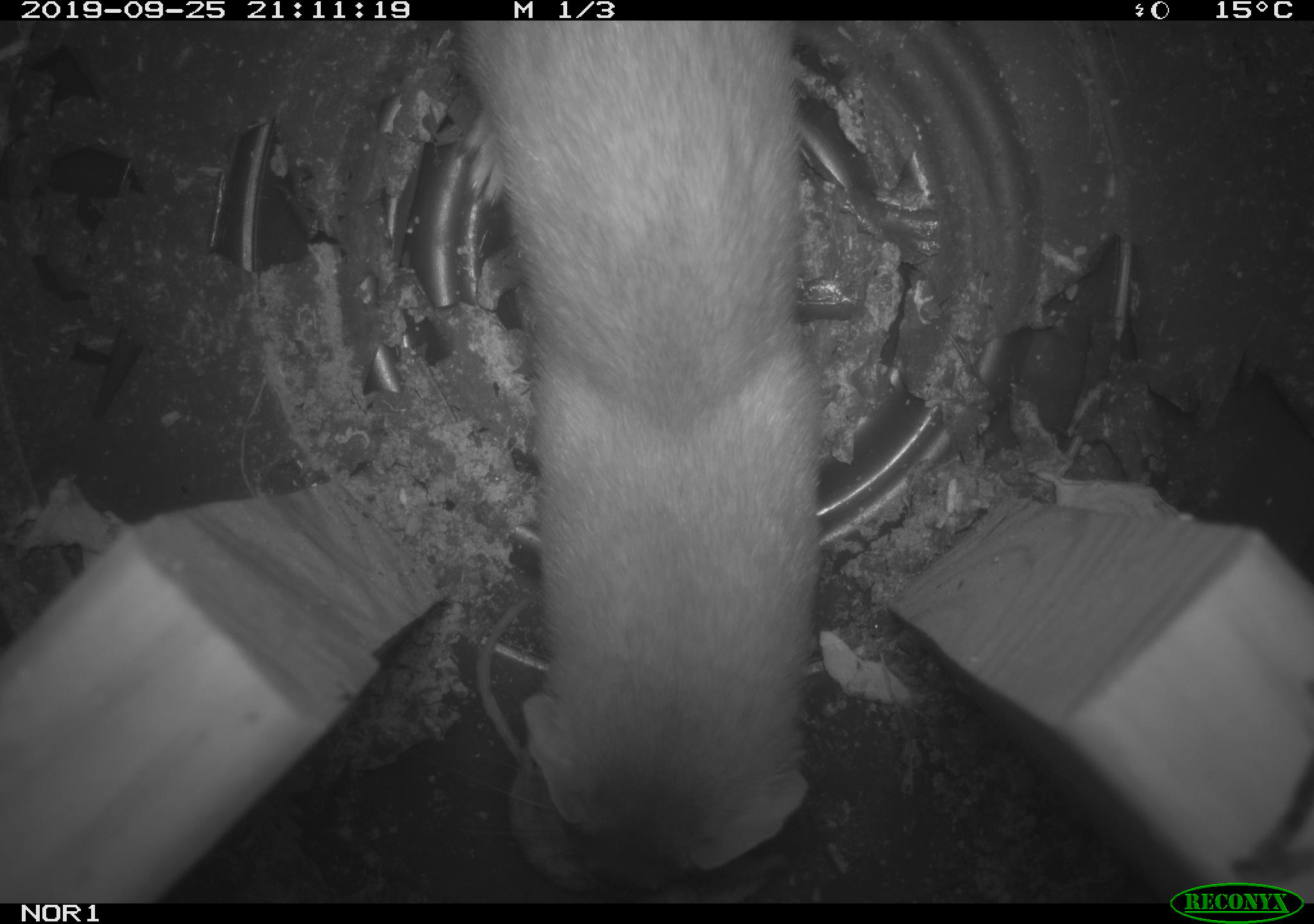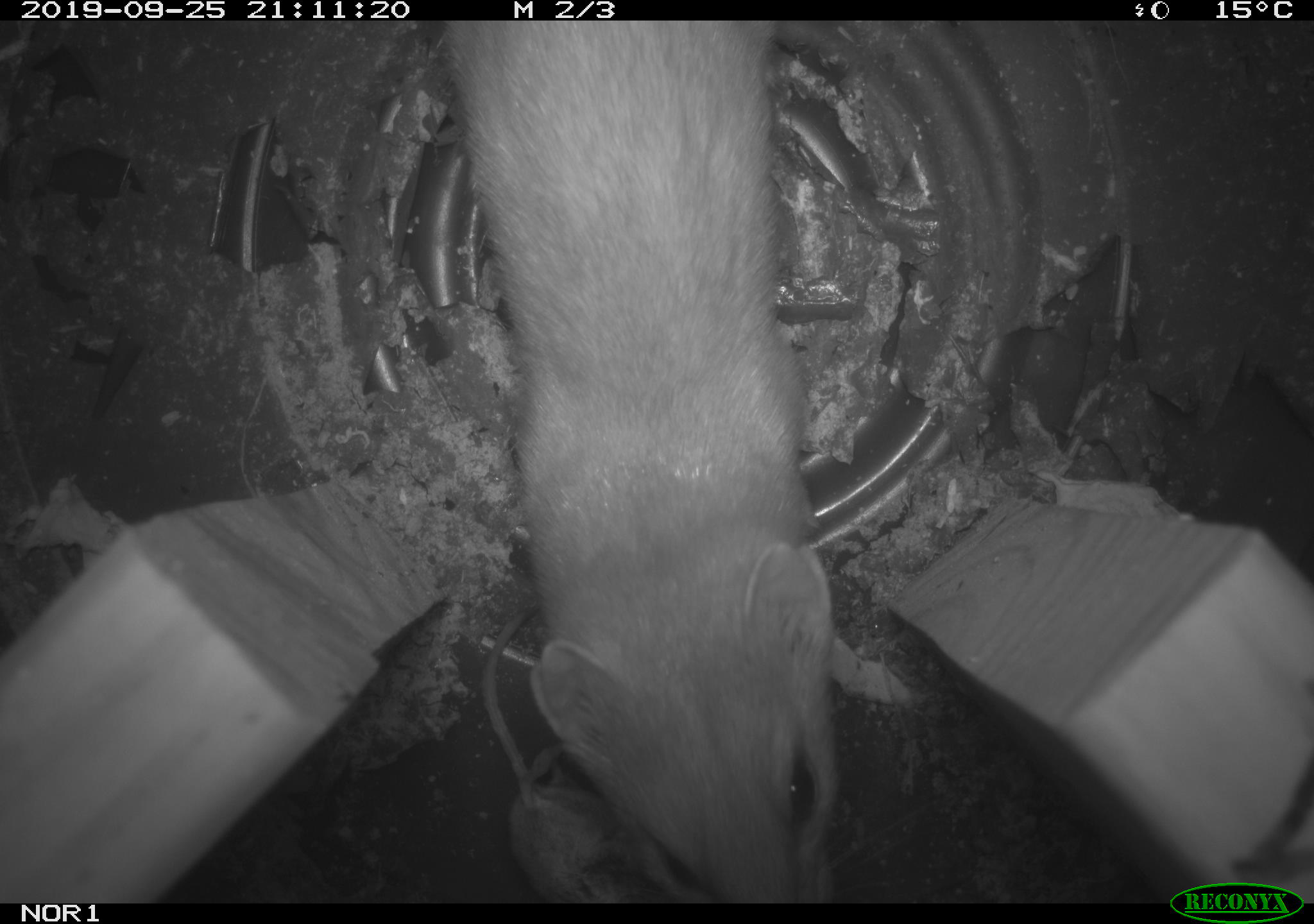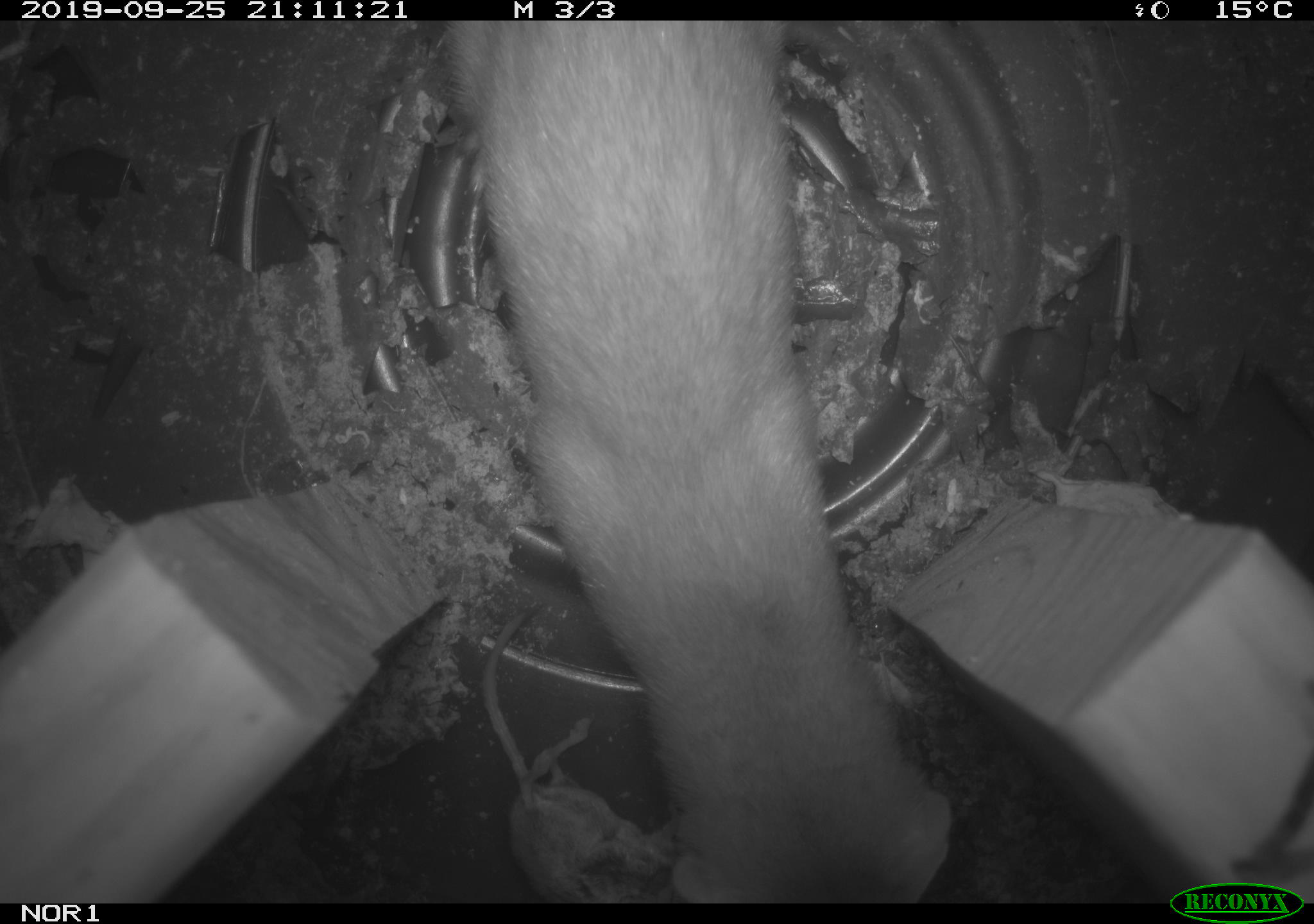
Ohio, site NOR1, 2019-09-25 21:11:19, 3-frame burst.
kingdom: Animalia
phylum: Chordata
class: Mammalia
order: Carnivora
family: Mustelidae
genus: Neogale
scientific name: Neogale frenata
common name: long-tailed weasel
Long-tailed weasel (Neogale frenata).